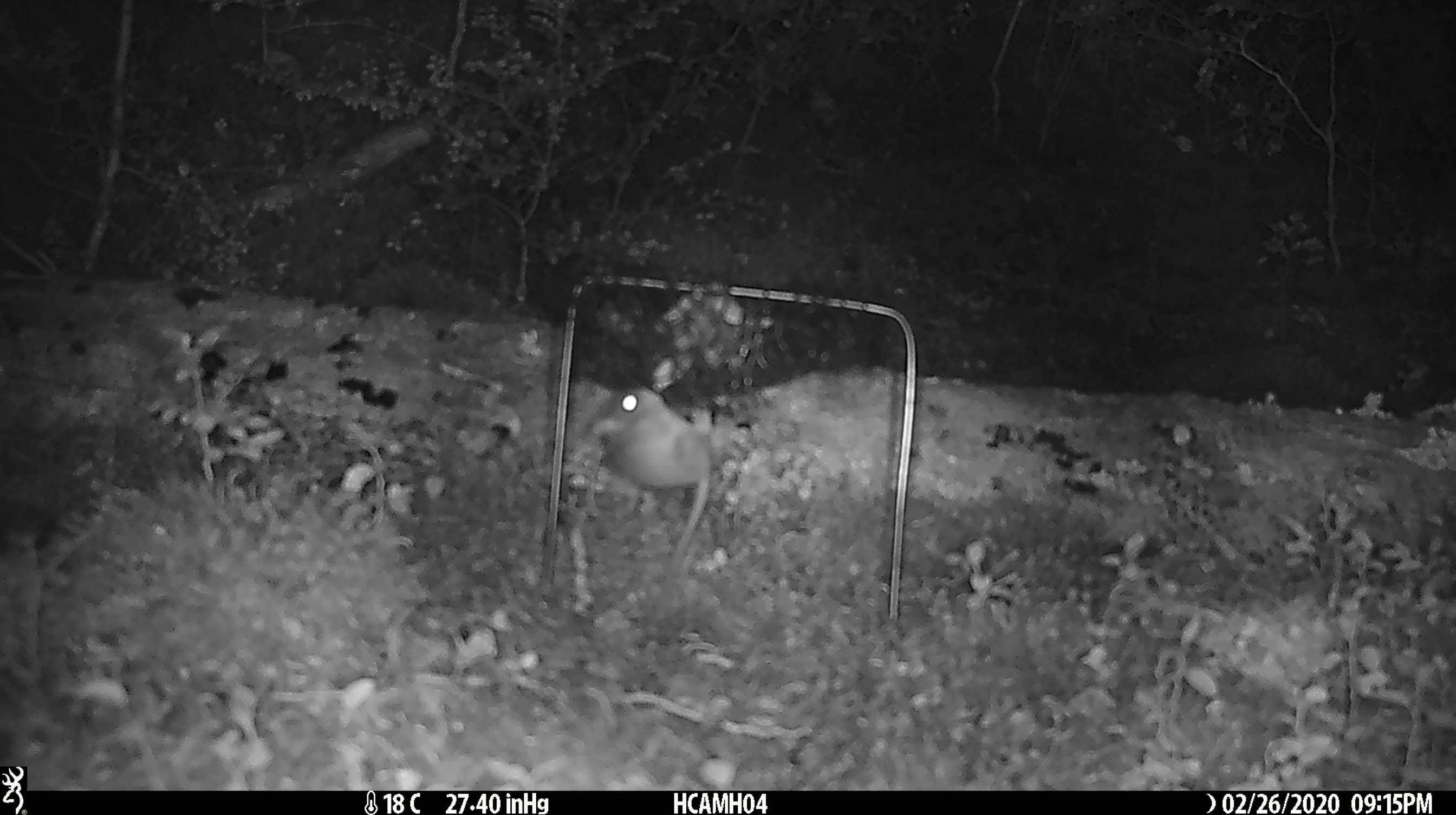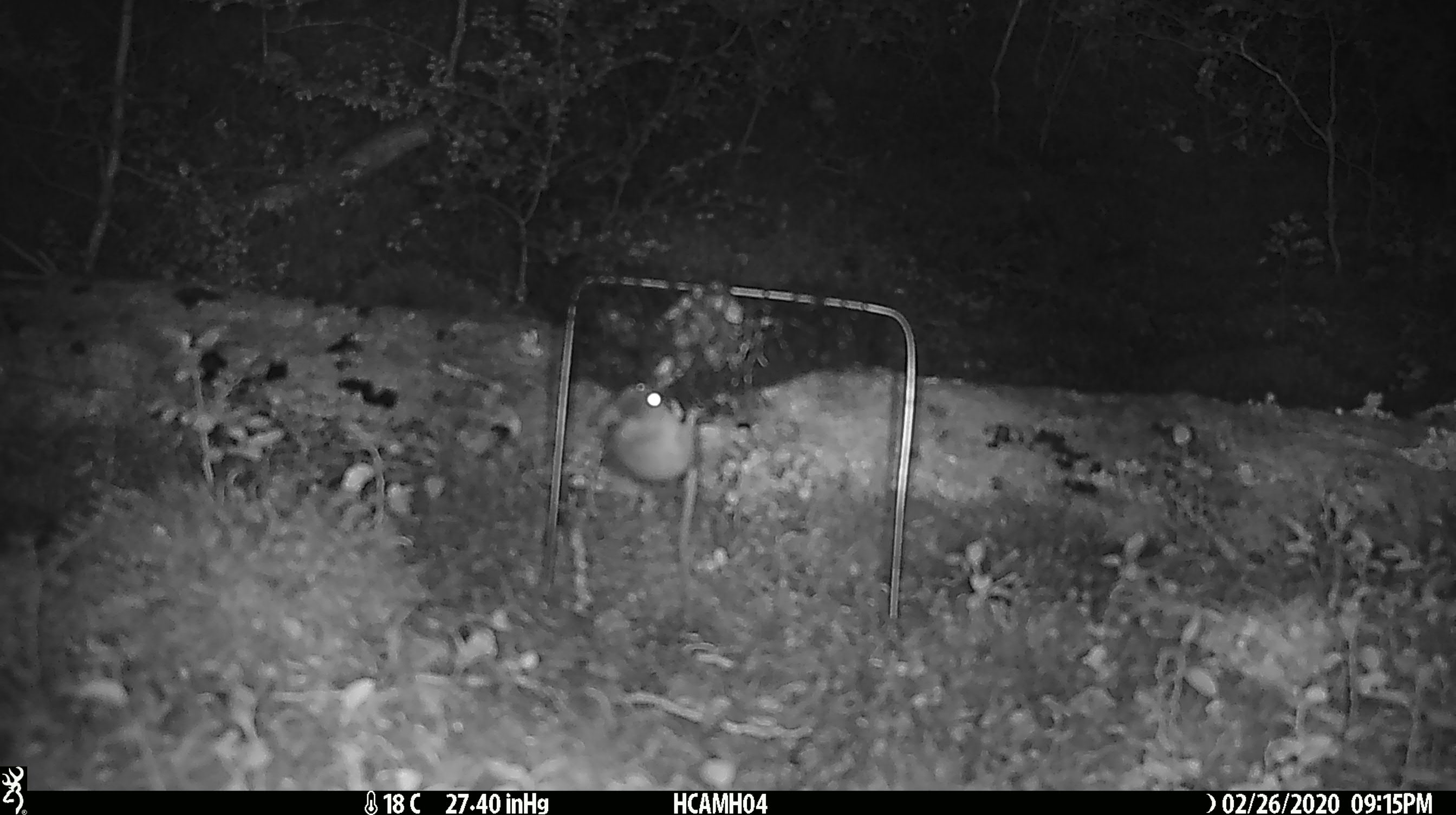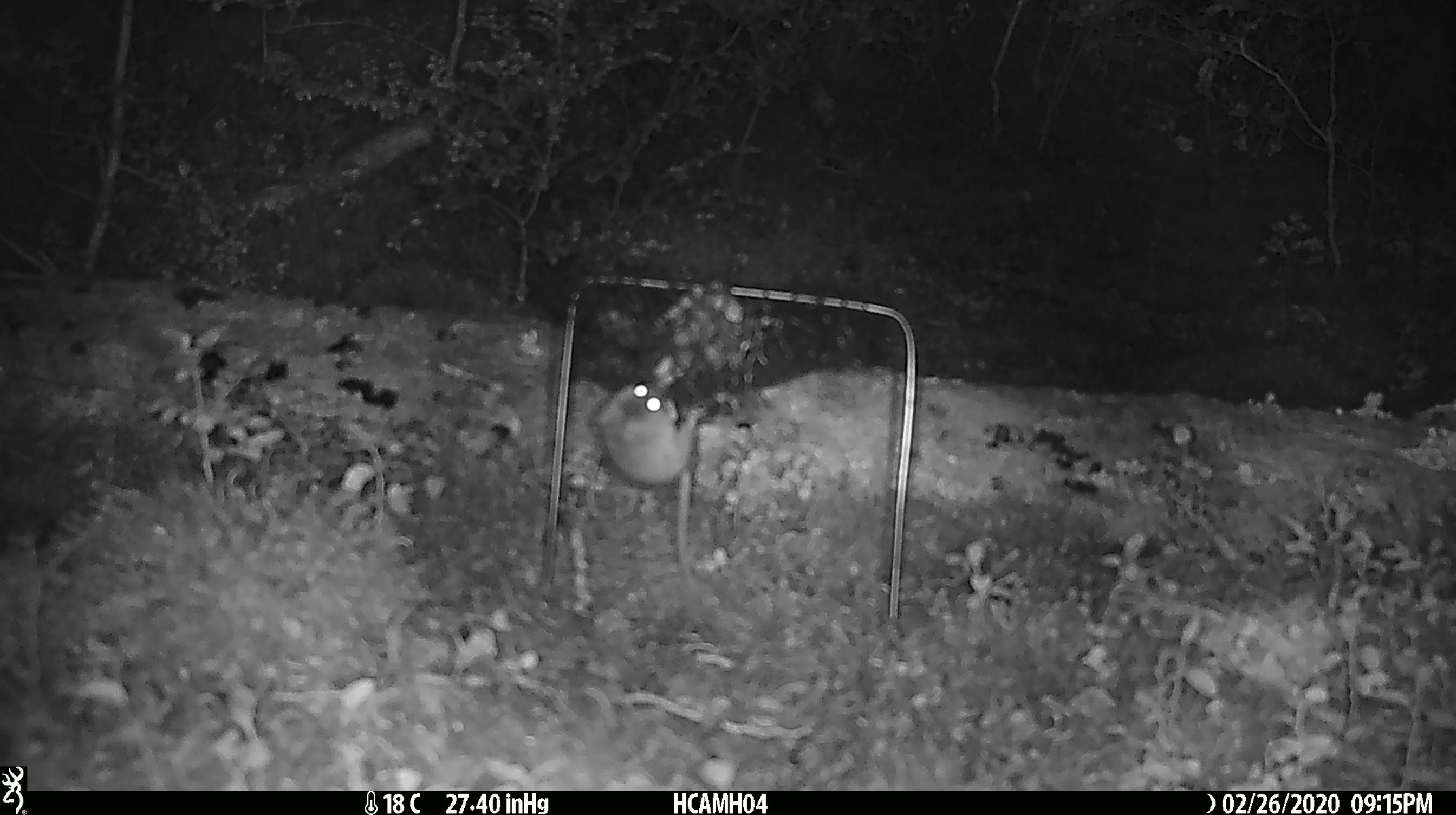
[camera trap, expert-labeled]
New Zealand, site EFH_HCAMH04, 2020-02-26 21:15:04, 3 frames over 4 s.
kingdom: Animalia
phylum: Chordata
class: Mammalia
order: Rodentia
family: Muridae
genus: Mus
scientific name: Mus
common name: mouse